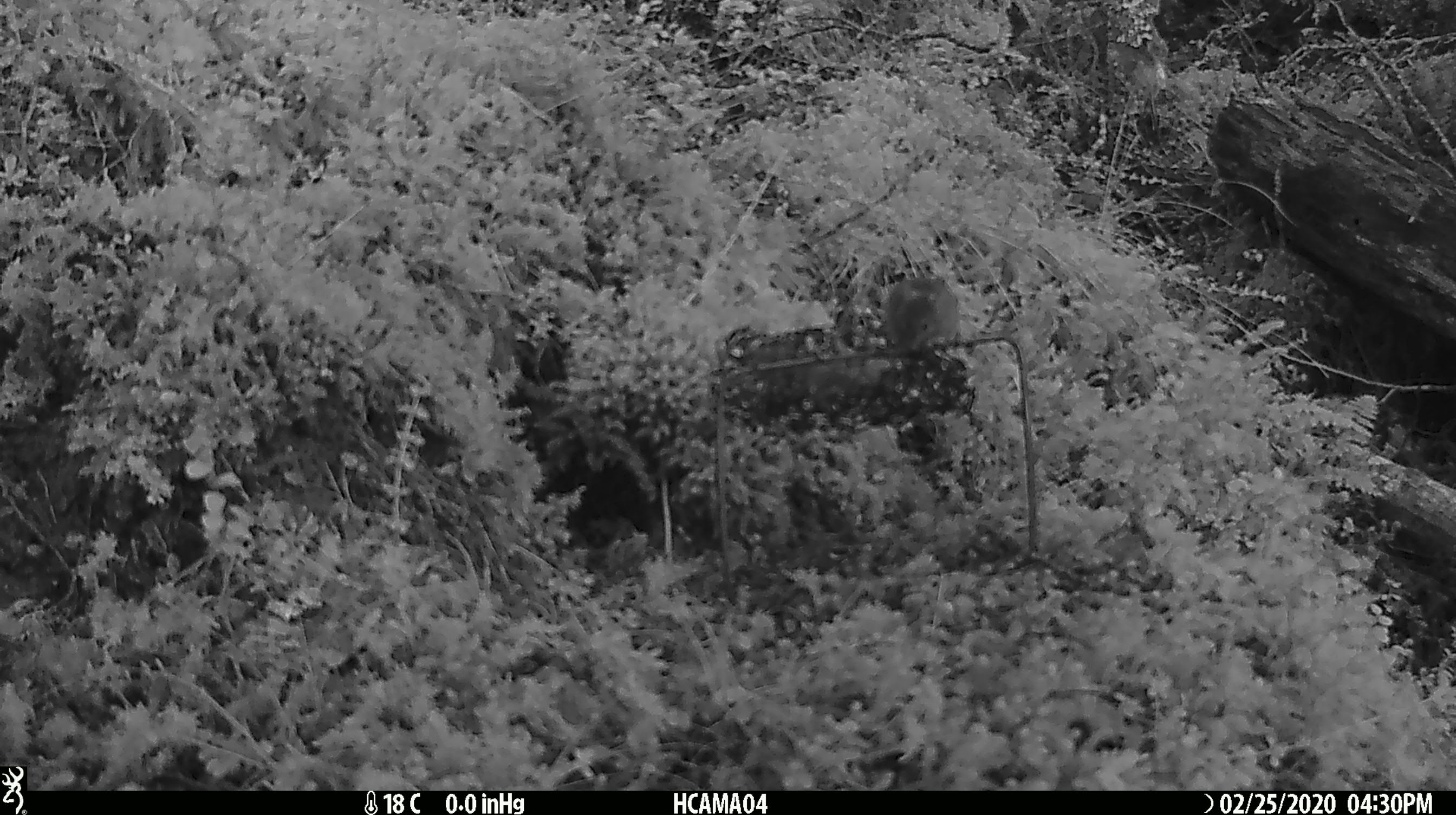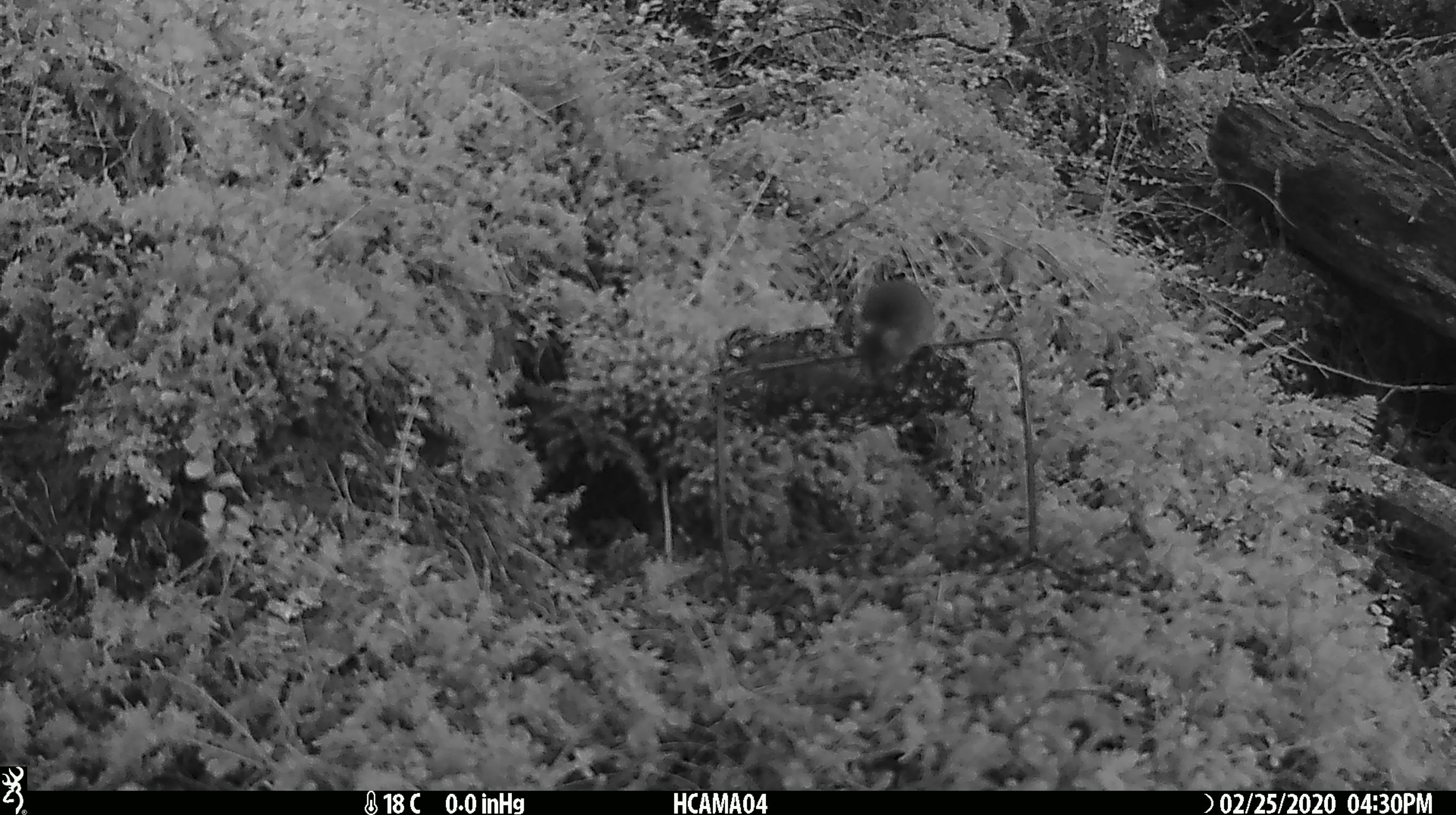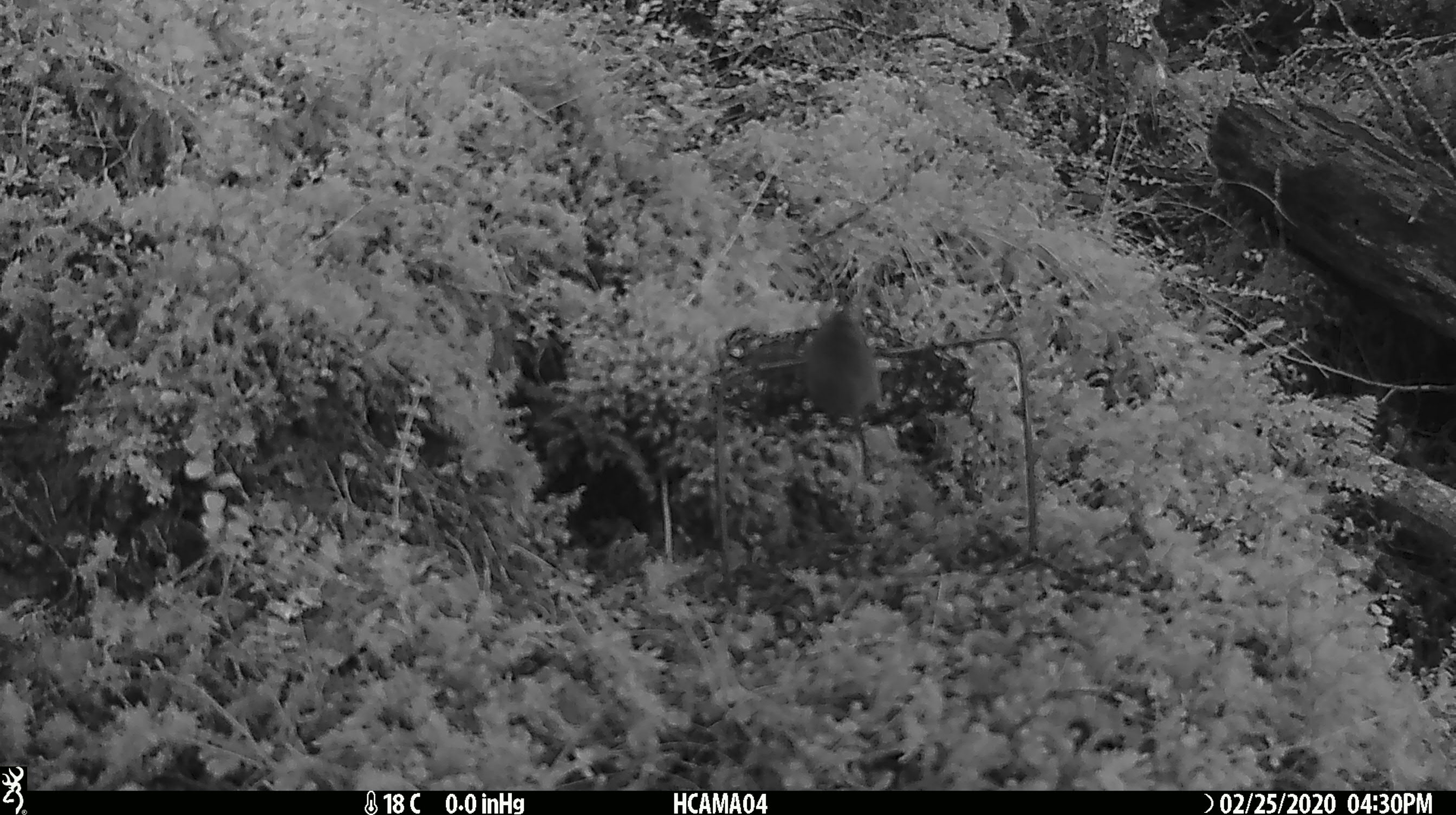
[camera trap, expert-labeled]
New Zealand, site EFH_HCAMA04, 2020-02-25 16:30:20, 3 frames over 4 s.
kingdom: Animalia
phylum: Chordata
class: Mammalia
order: Rodentia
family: Muridae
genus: Mus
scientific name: Mus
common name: mouse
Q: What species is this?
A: Mouse (Mus).